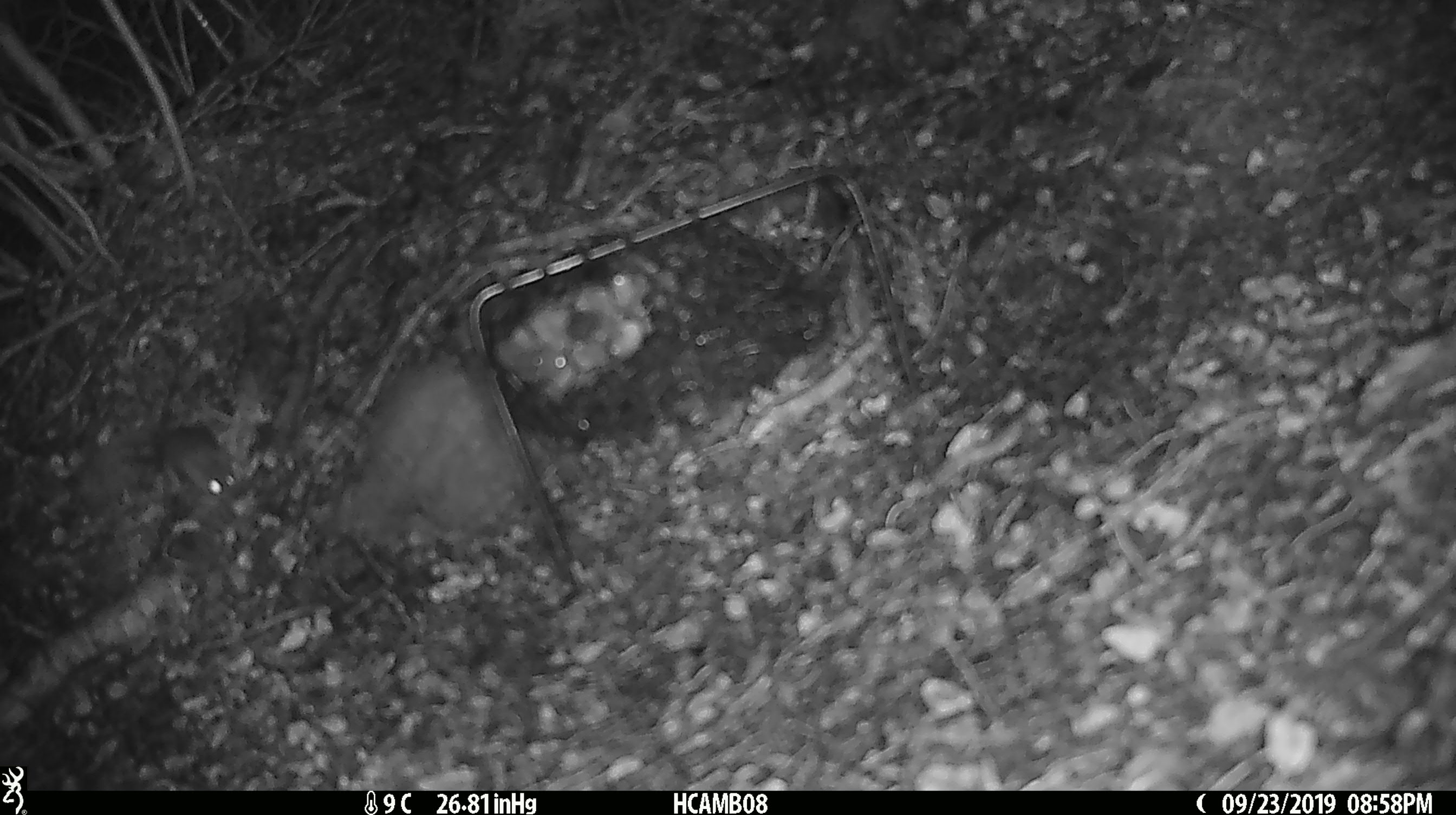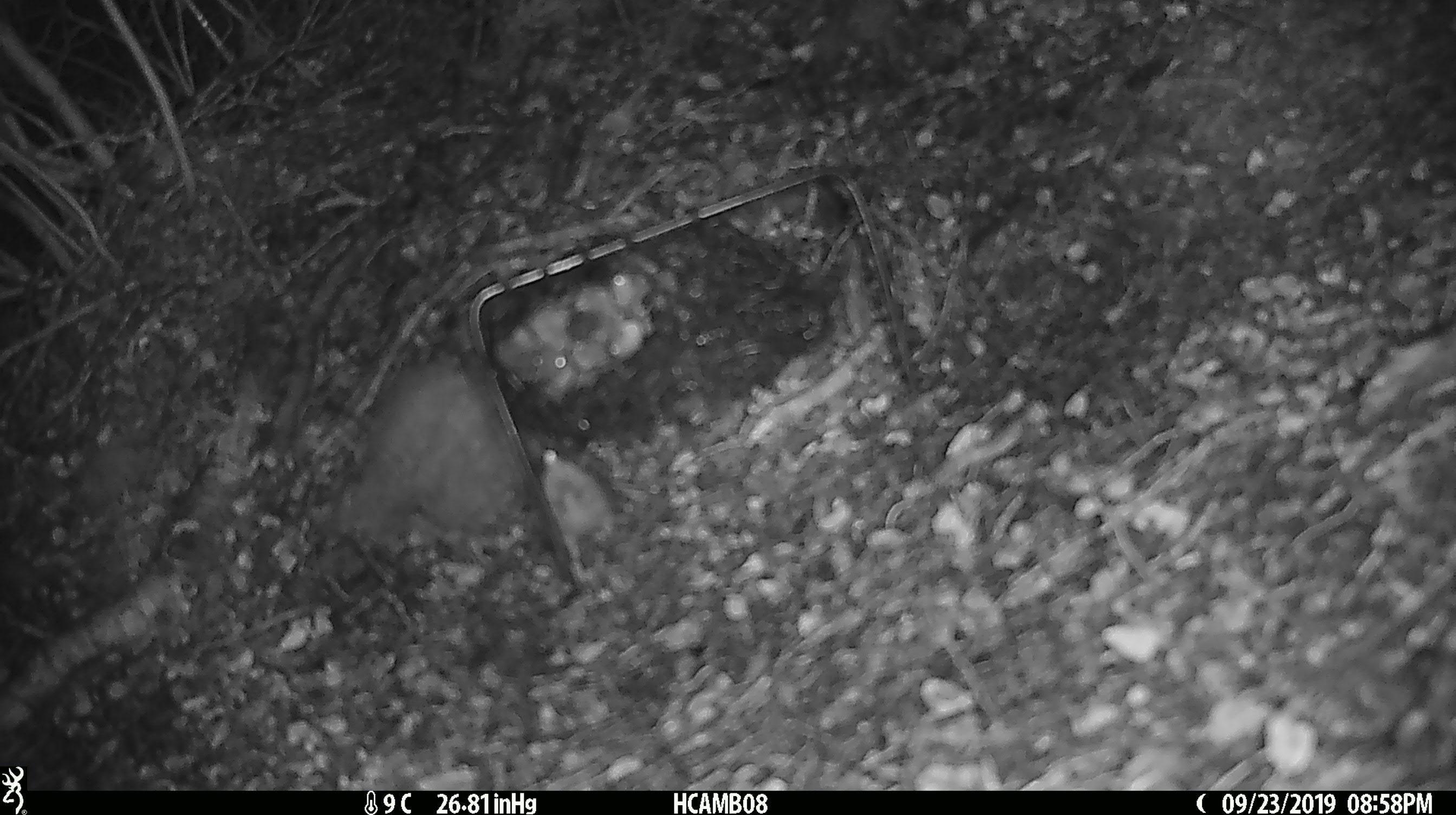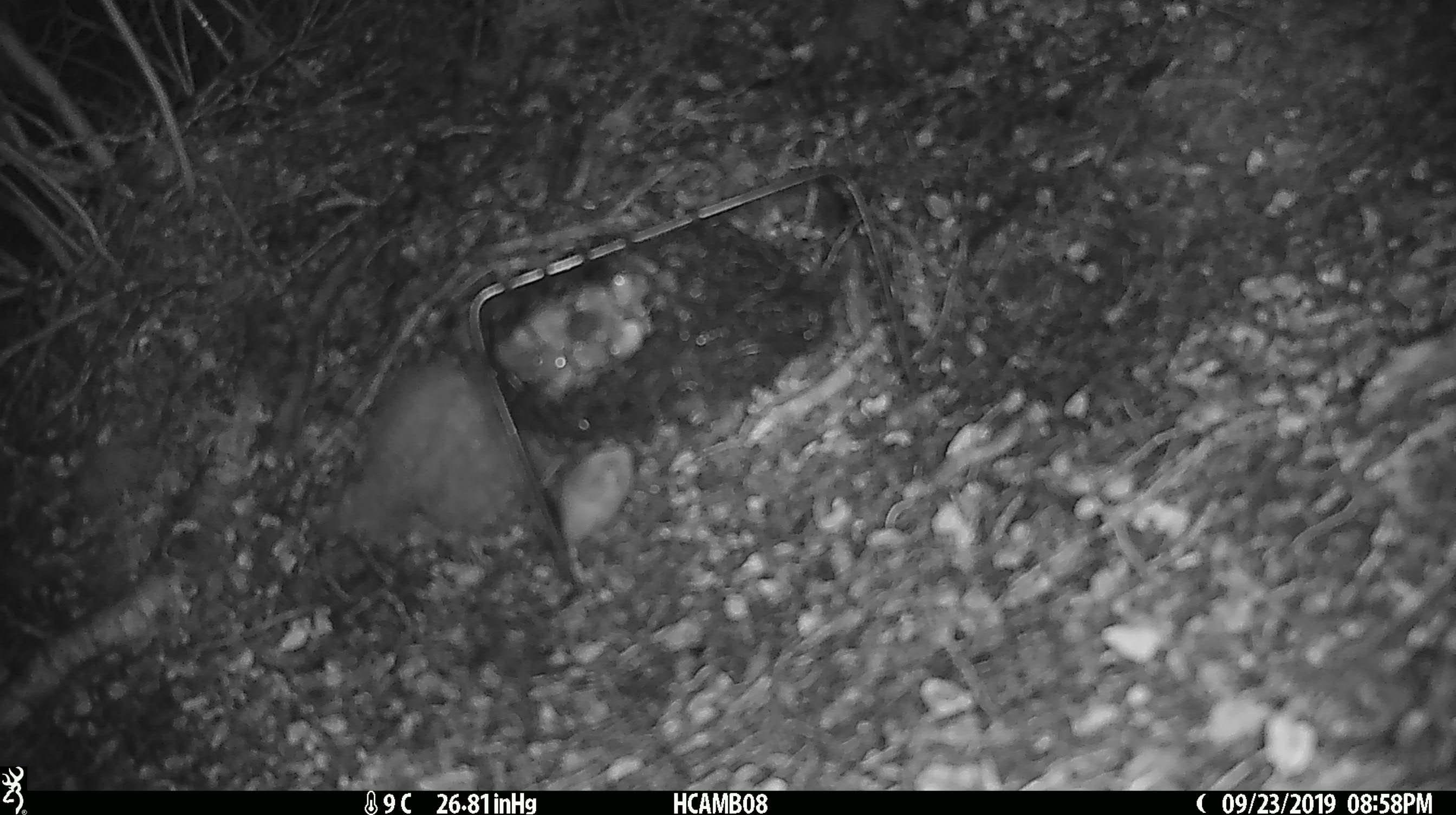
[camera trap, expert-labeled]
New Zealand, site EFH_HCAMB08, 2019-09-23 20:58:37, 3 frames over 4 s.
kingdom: Animalia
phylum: Chordata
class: Mammalia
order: Rodentia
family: Muridae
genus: Mus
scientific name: Mus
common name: mouse